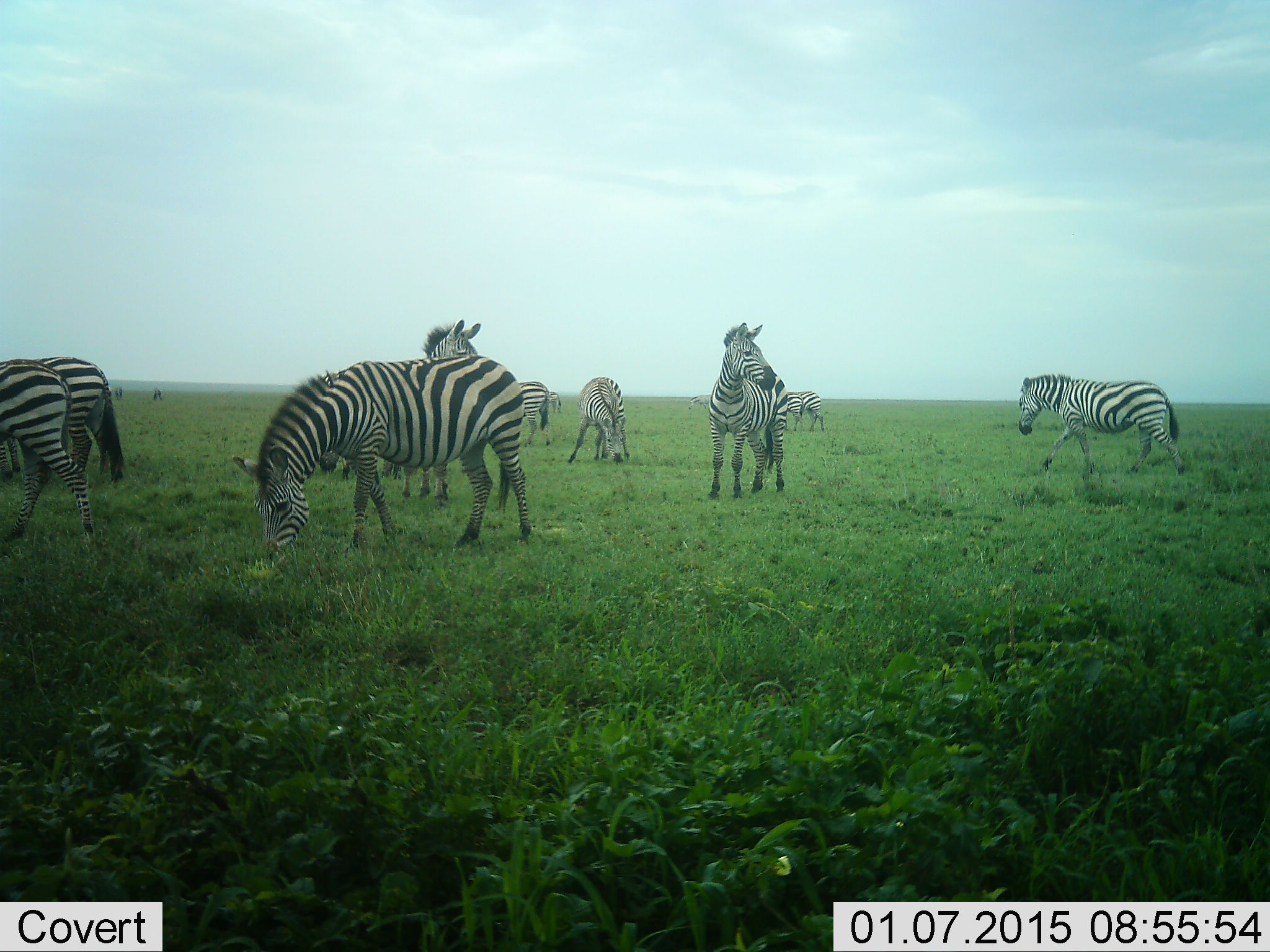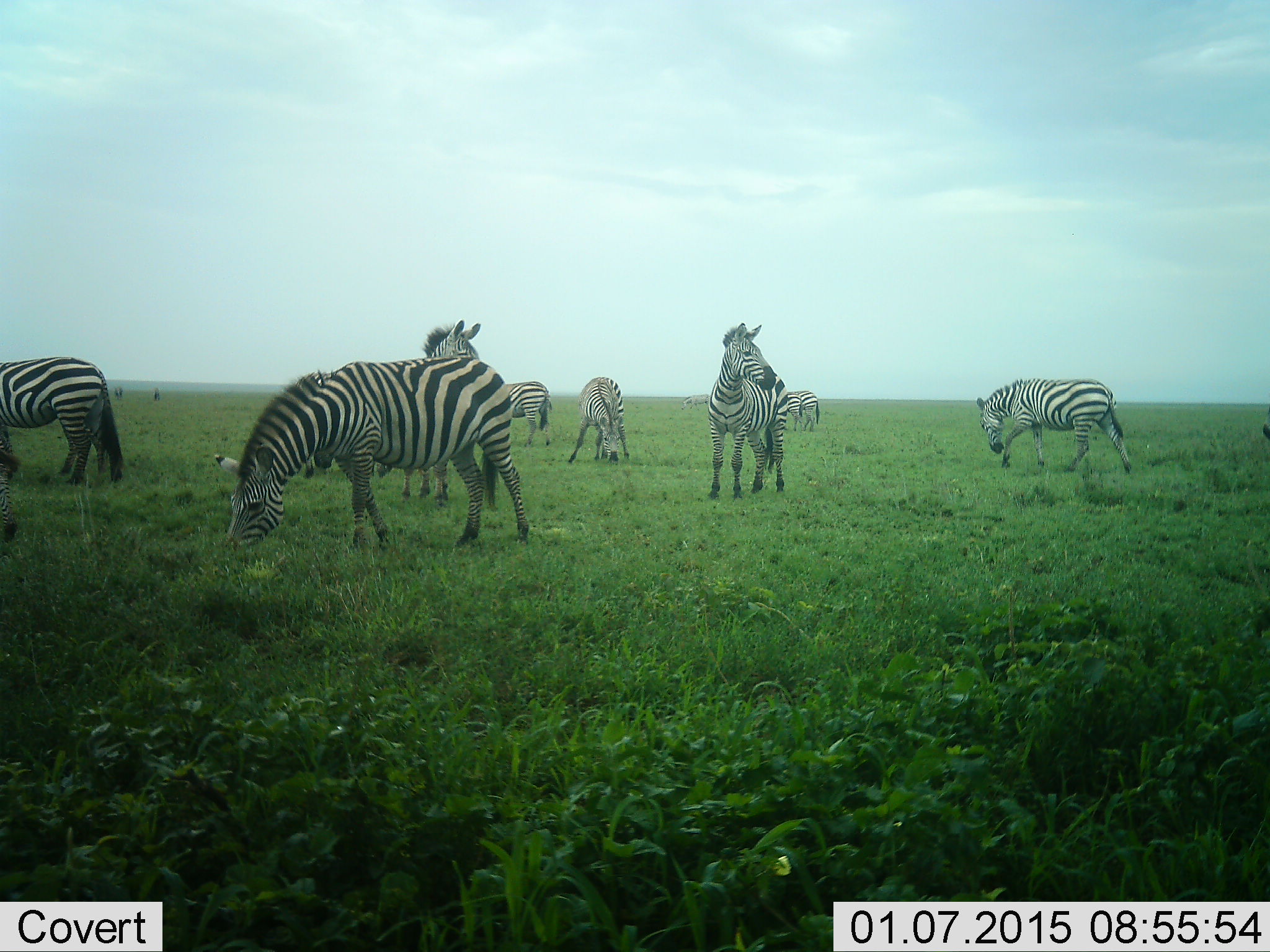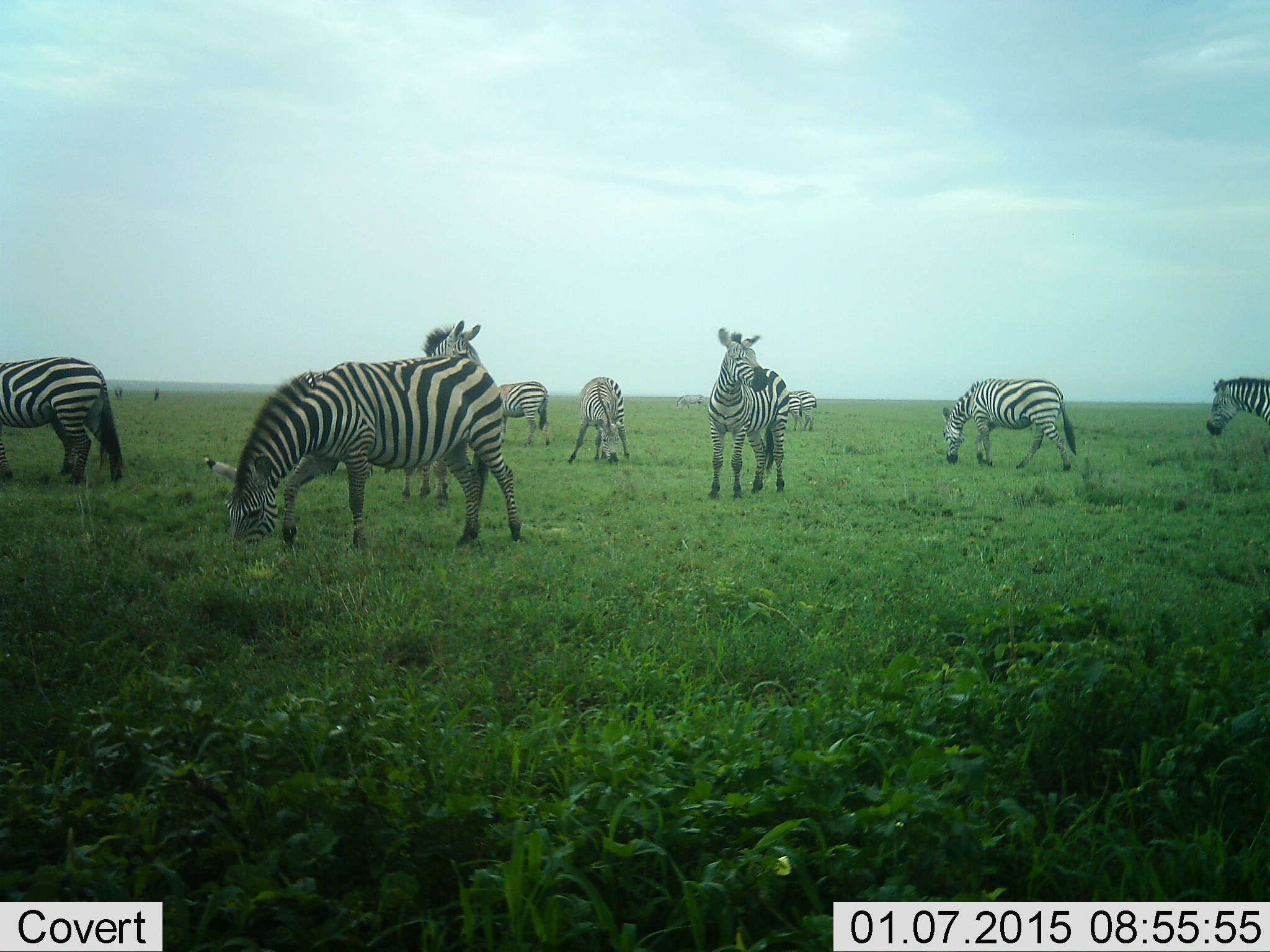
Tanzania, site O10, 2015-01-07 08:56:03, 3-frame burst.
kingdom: Animalia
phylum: Chordata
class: Mammalia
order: Perissodactyla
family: Equidae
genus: Equus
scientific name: Equus quagga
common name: plains zebra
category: zebra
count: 9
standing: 80%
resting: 0%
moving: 80%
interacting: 10%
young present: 0%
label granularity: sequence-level